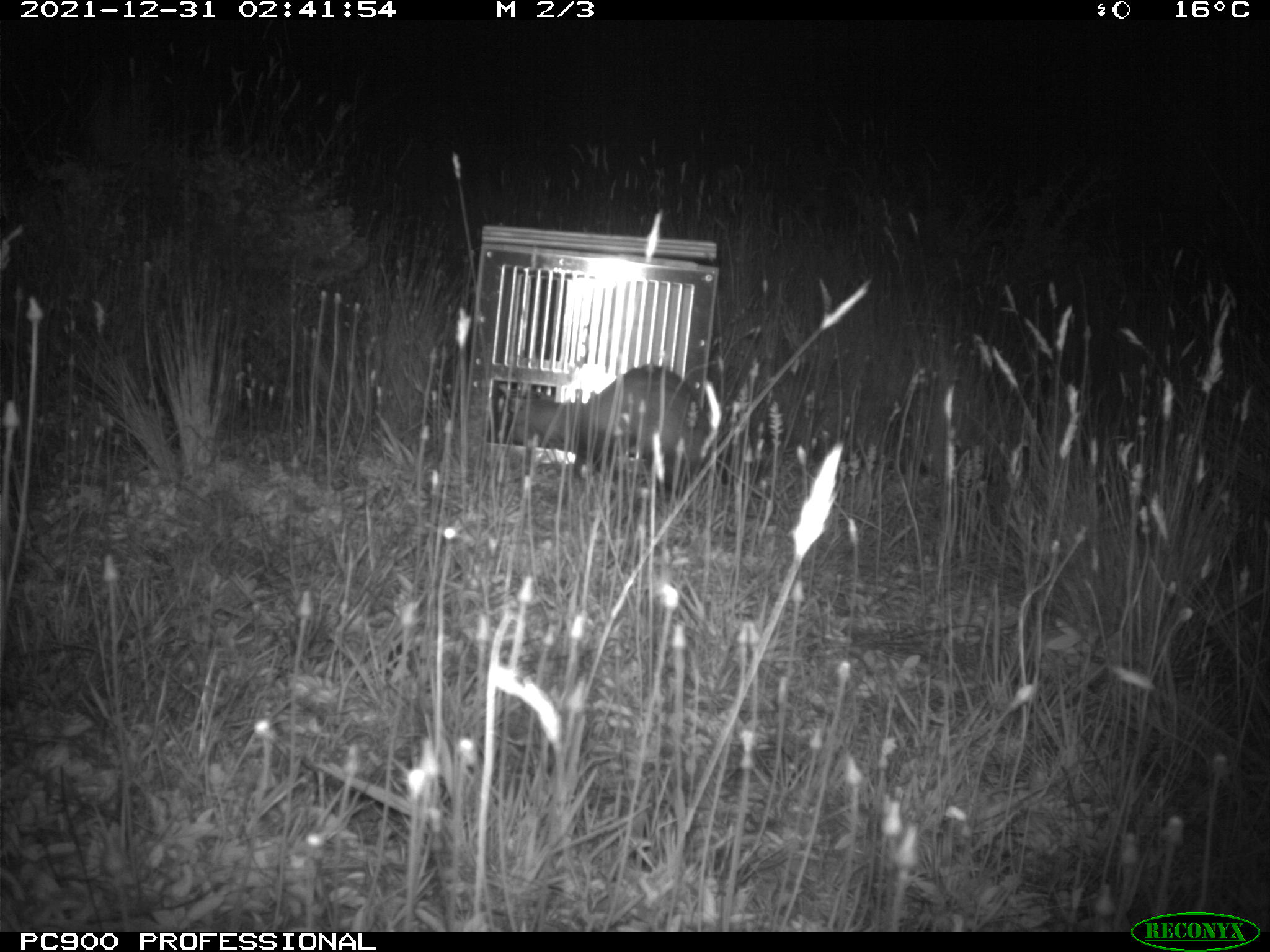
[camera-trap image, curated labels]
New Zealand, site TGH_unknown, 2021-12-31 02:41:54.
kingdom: Animalia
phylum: Chordata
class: Mammalia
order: Carnivora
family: Mustelidae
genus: Mustela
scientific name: Mustela furo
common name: ferret